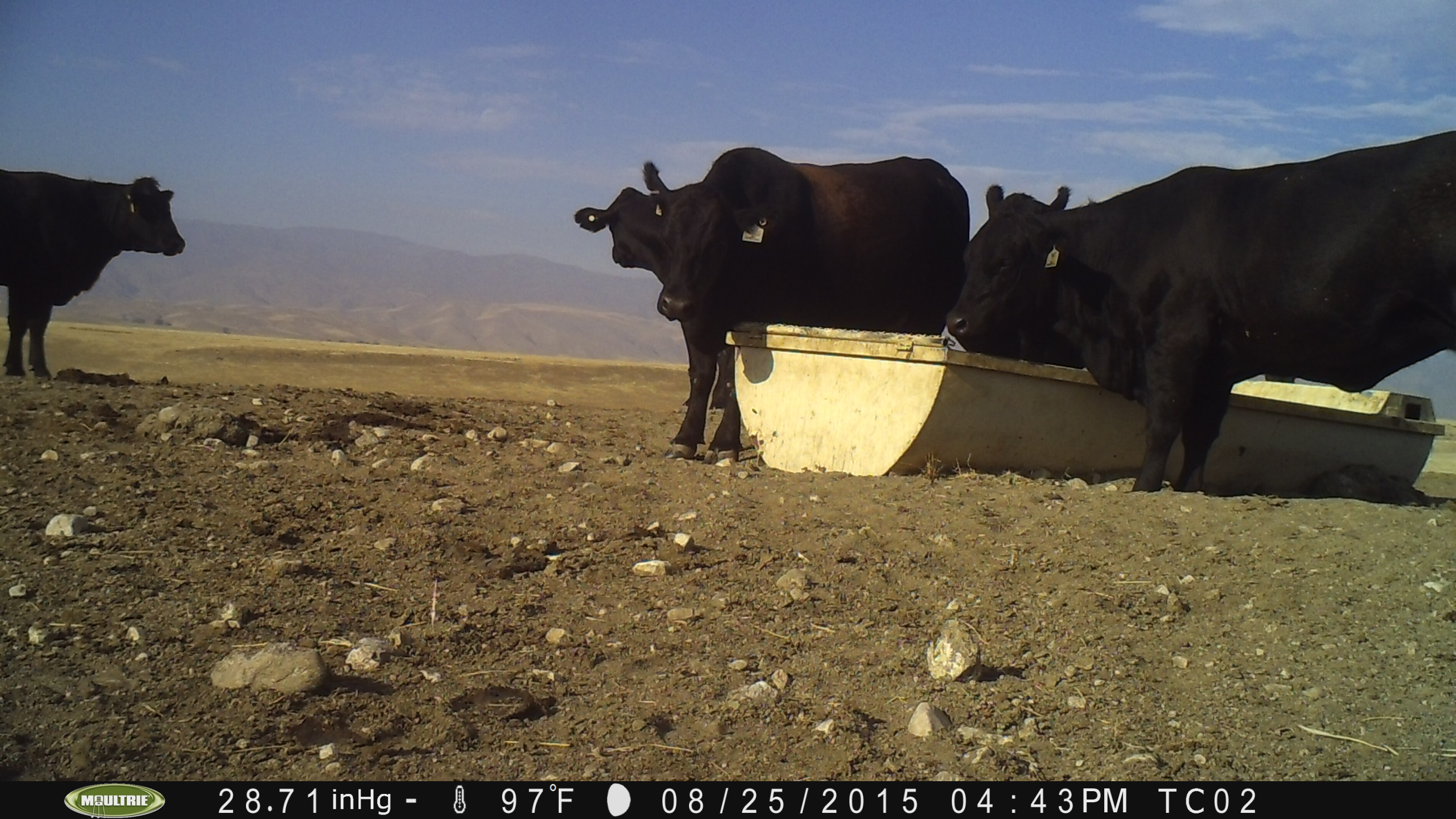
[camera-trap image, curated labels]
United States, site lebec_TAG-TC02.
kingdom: Animalia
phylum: Chordata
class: Mammalia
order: Artiodactyla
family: Bovidae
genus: Bos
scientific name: Bos taurus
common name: domestic cow